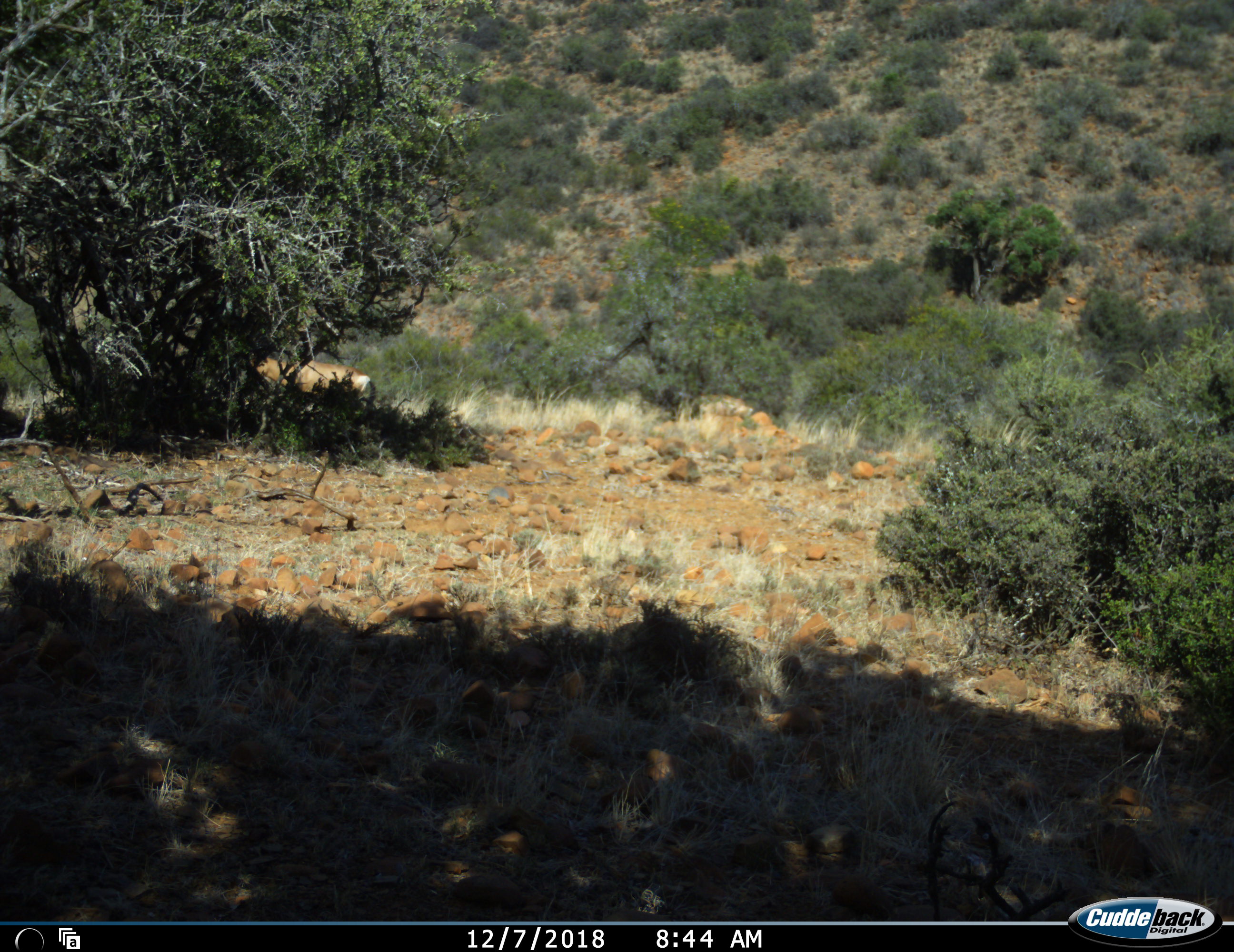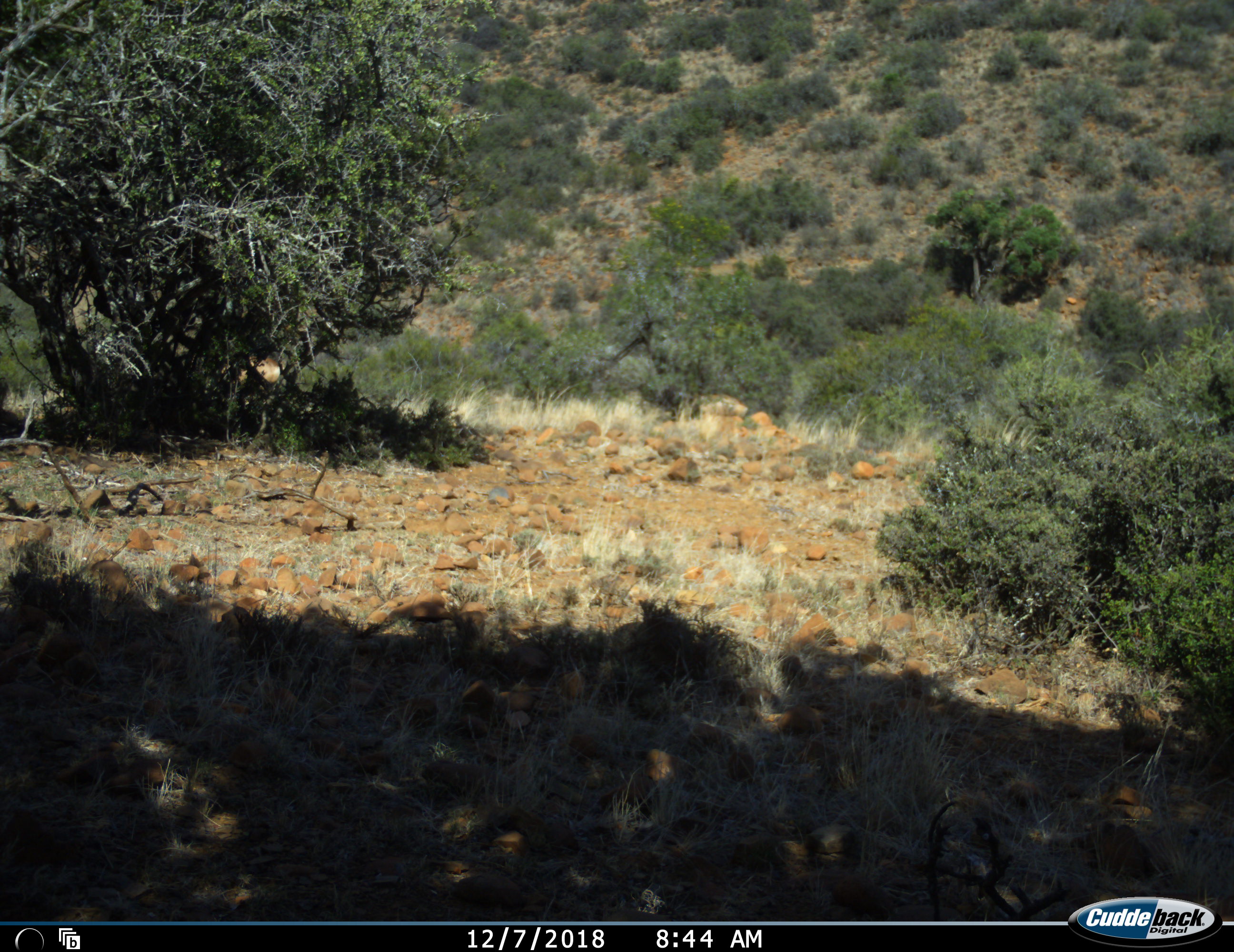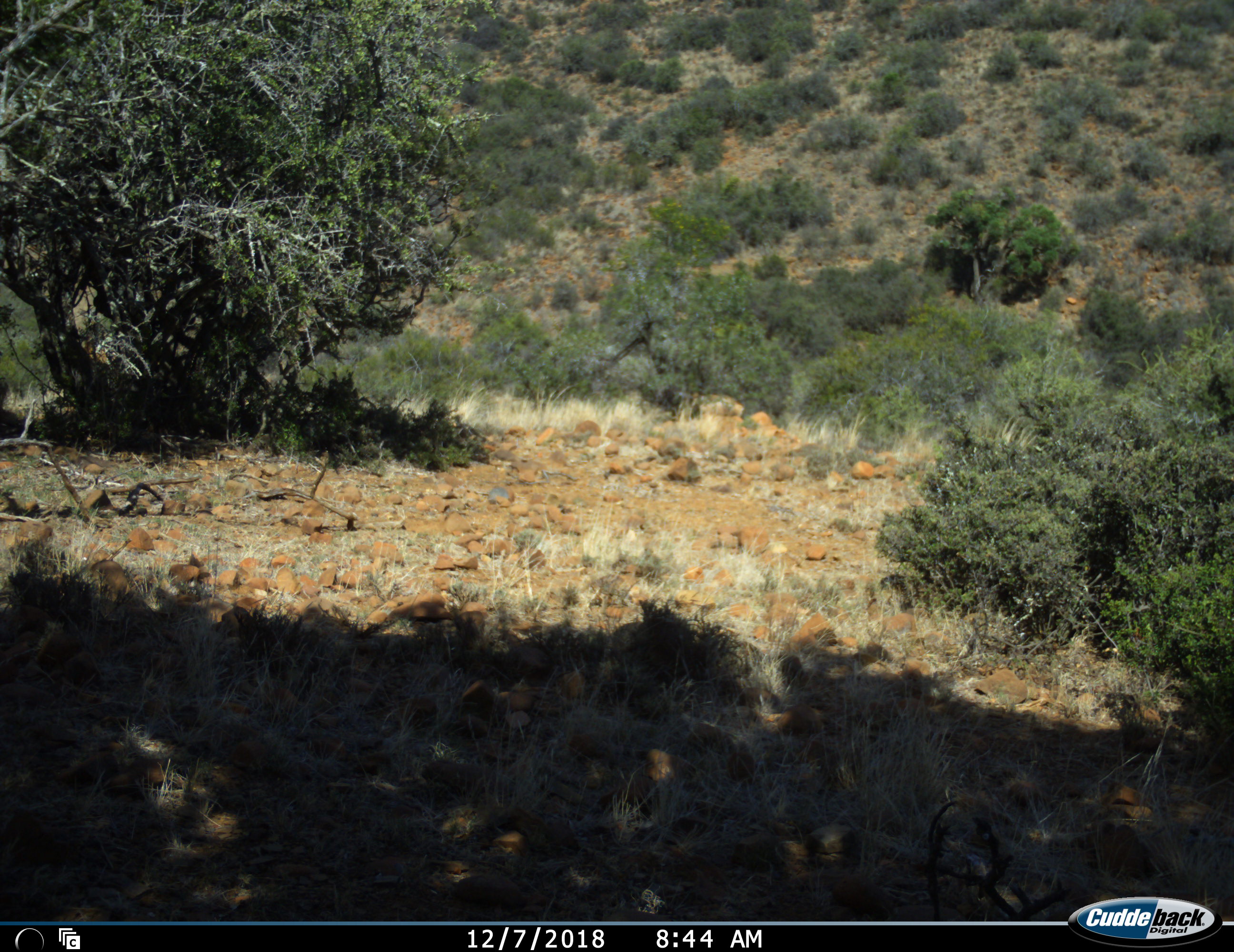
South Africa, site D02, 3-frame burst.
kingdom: Animalia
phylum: Chordata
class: Mammalia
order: Artiodactyla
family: Bovidae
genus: Alcelaphus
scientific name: Alcelaphus buselaphus caama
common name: red hartebeest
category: hartebeestred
Hartebeestred (red hartebeest) (Alcelaphus buselaphus caama), count 2. Behavior (volunteer vote fractions): standing 50%, resting 0%, moving 83%, interacting 0%. Young present (vote fraction): 0%. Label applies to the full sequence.